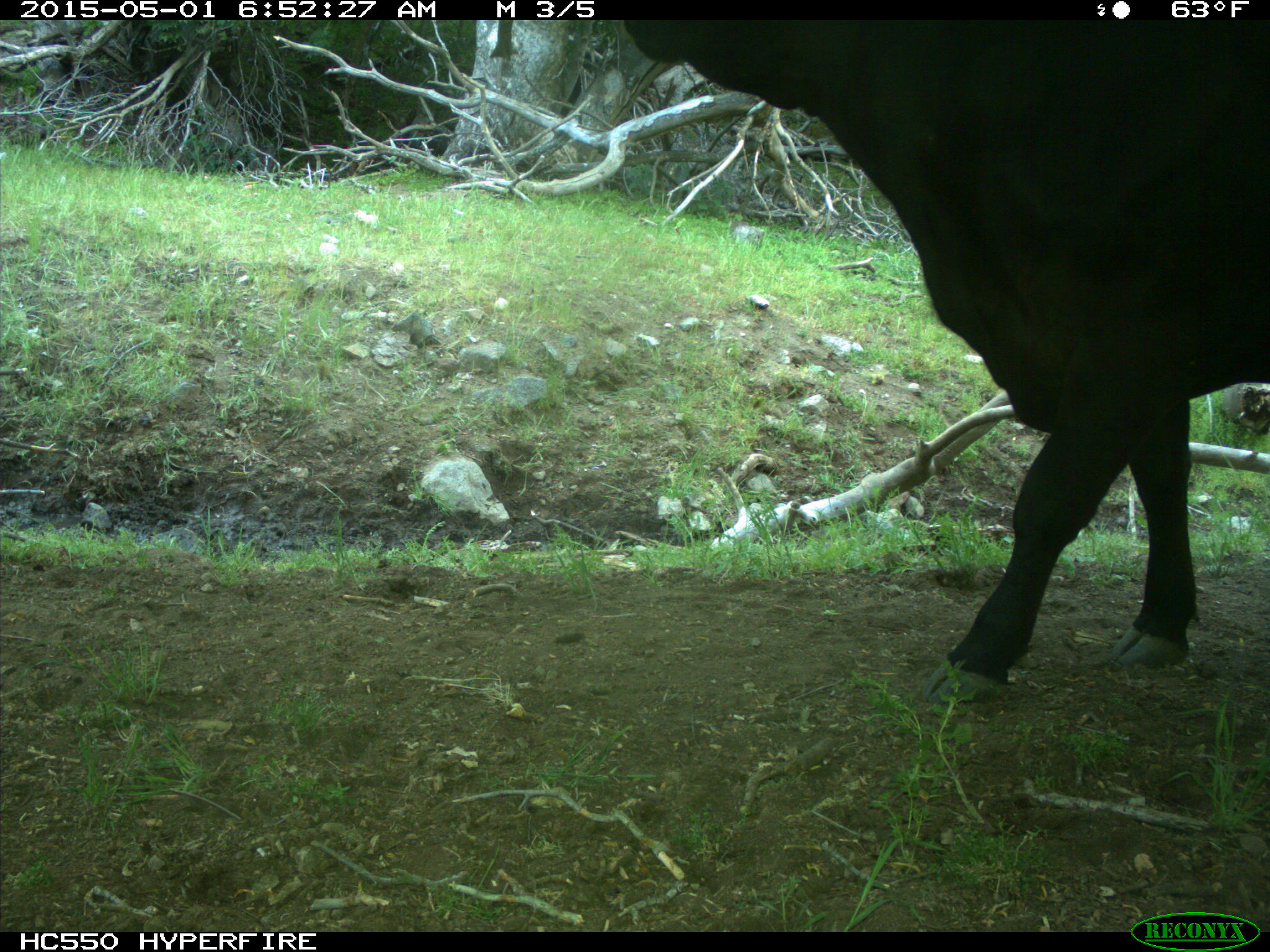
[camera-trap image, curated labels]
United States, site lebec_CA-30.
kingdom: Animalia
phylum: Chordata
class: Mammalia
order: Artiodactyla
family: Bovidae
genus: Bos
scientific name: Bos taurus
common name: domestic cow